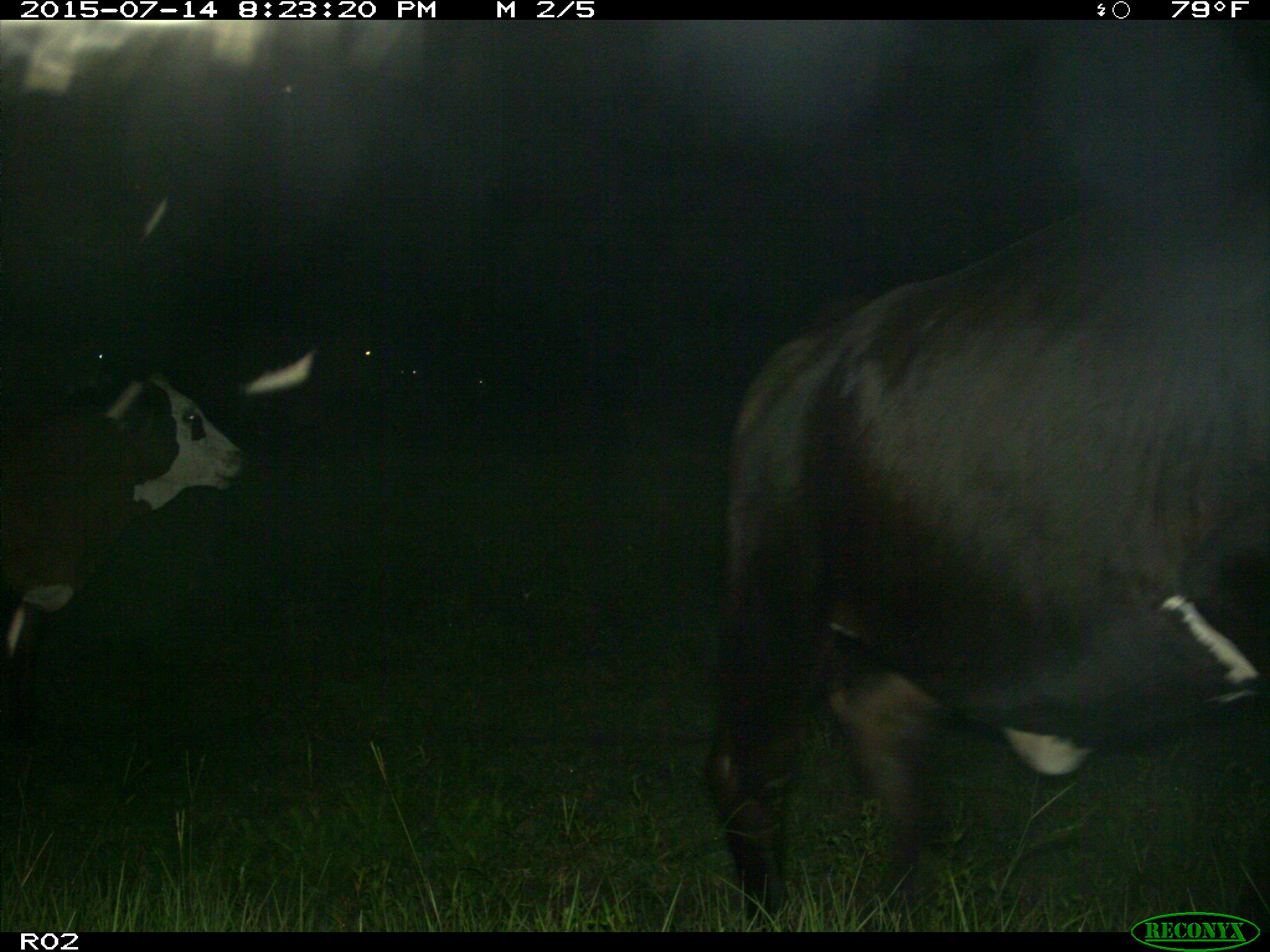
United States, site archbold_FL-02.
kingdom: Animalia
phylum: Chordata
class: Mammalia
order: Artiodactyla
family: Bovidae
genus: Bos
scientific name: Bos taurus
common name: domestic cow